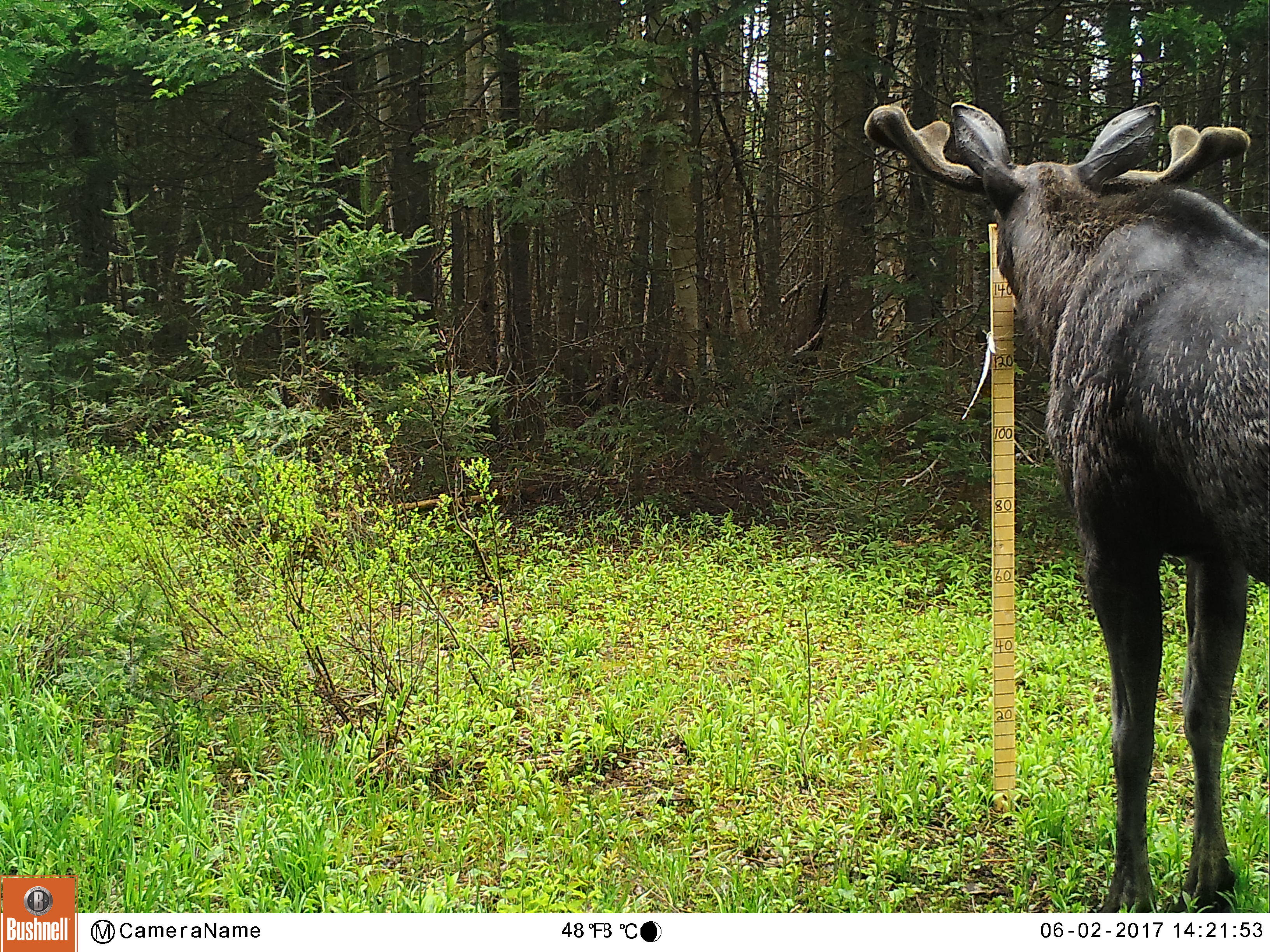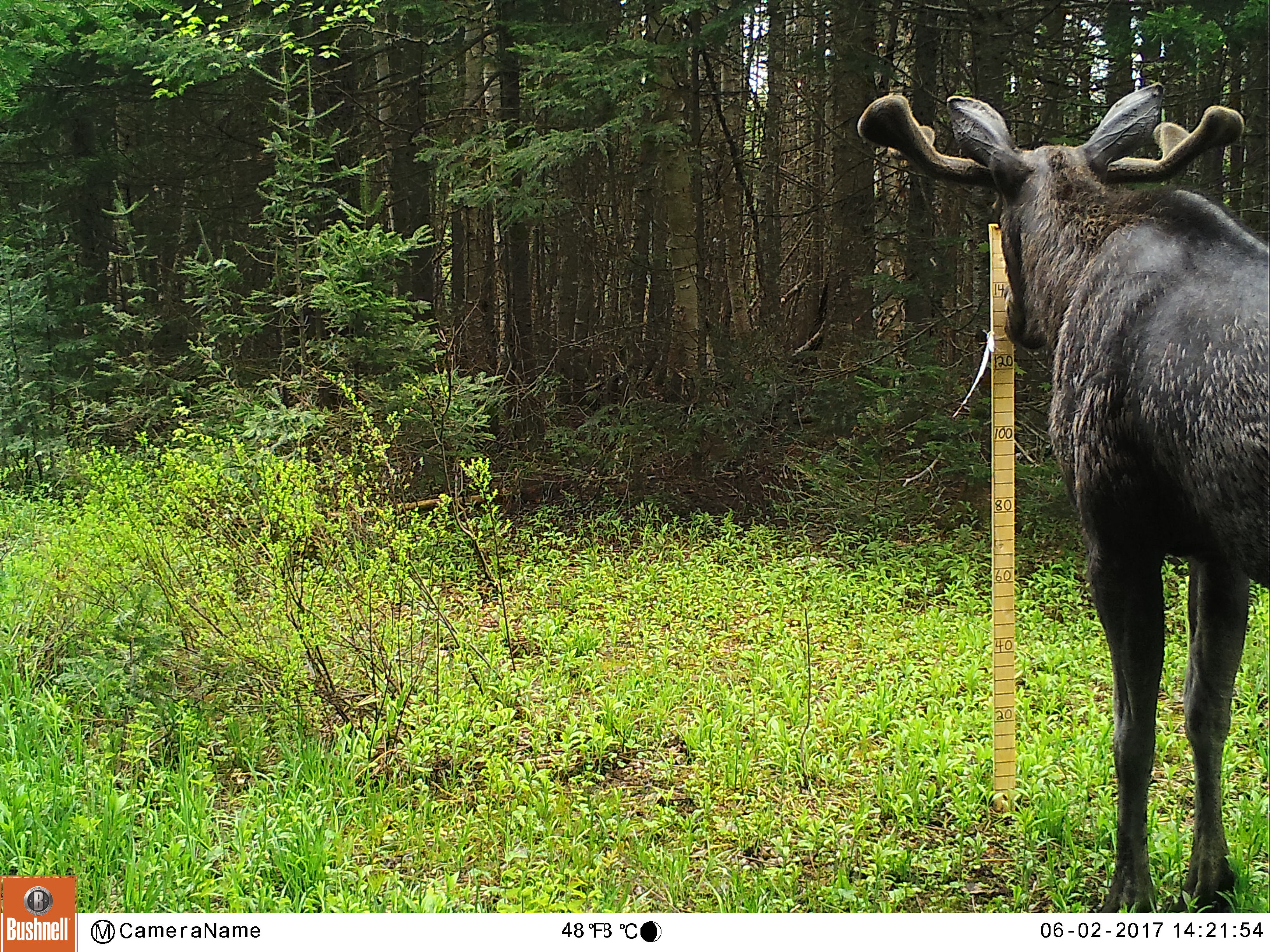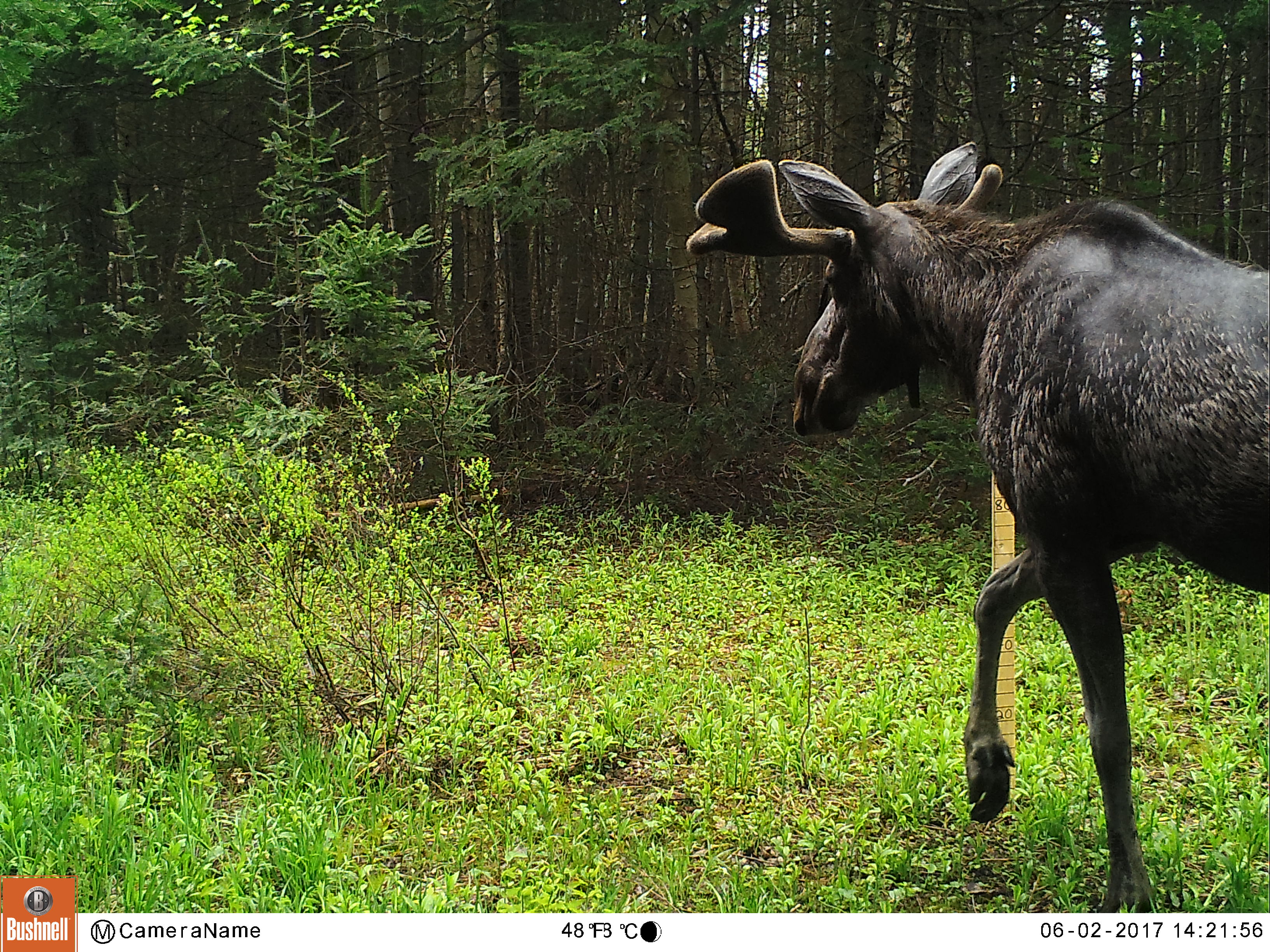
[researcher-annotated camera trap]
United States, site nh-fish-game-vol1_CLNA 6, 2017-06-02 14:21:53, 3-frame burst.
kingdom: Animalia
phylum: Chordata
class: Mammalia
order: Artiodactyla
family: Cervidae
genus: Alces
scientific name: Alces alces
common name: moose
Moose (Alces alces).